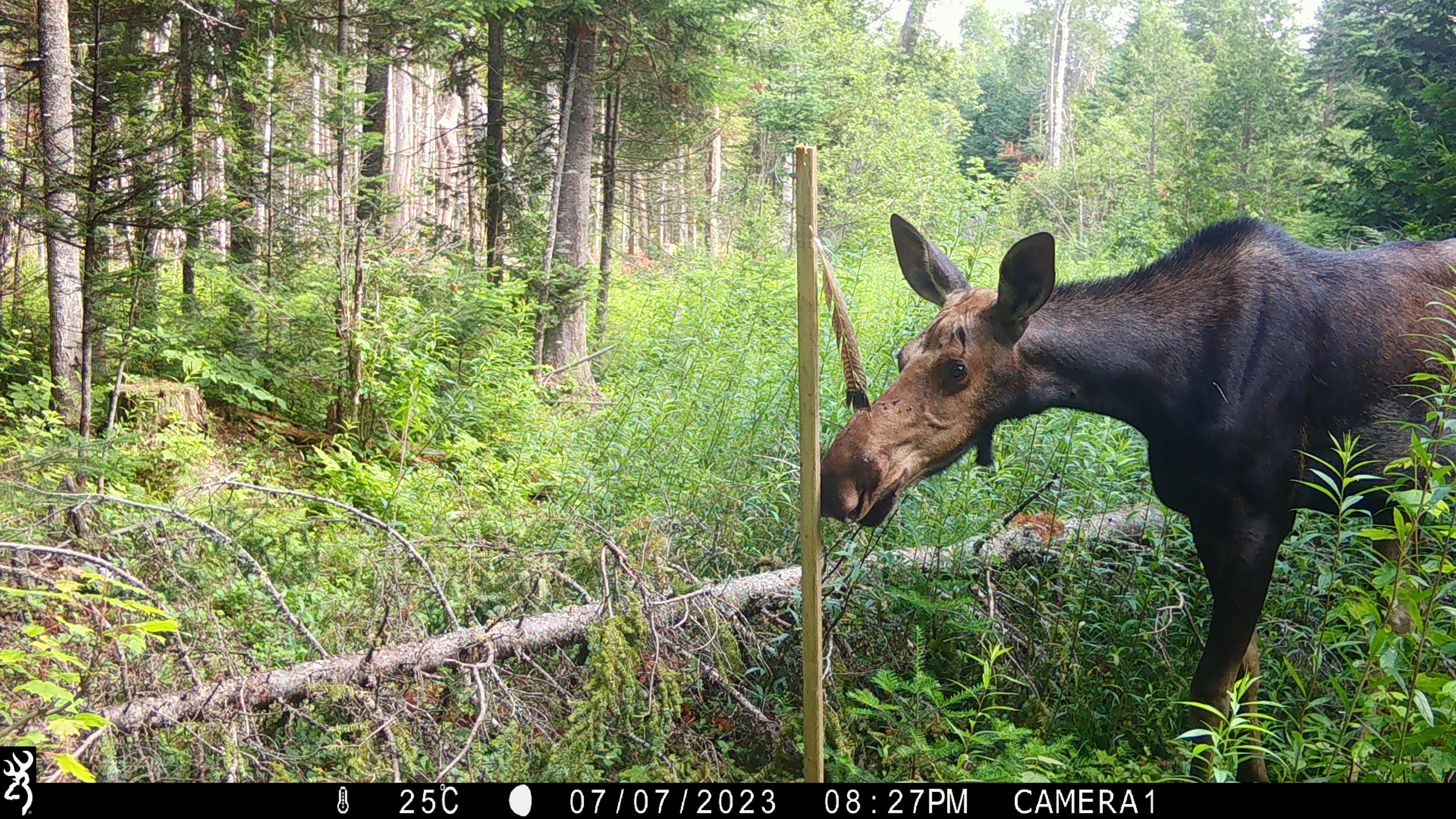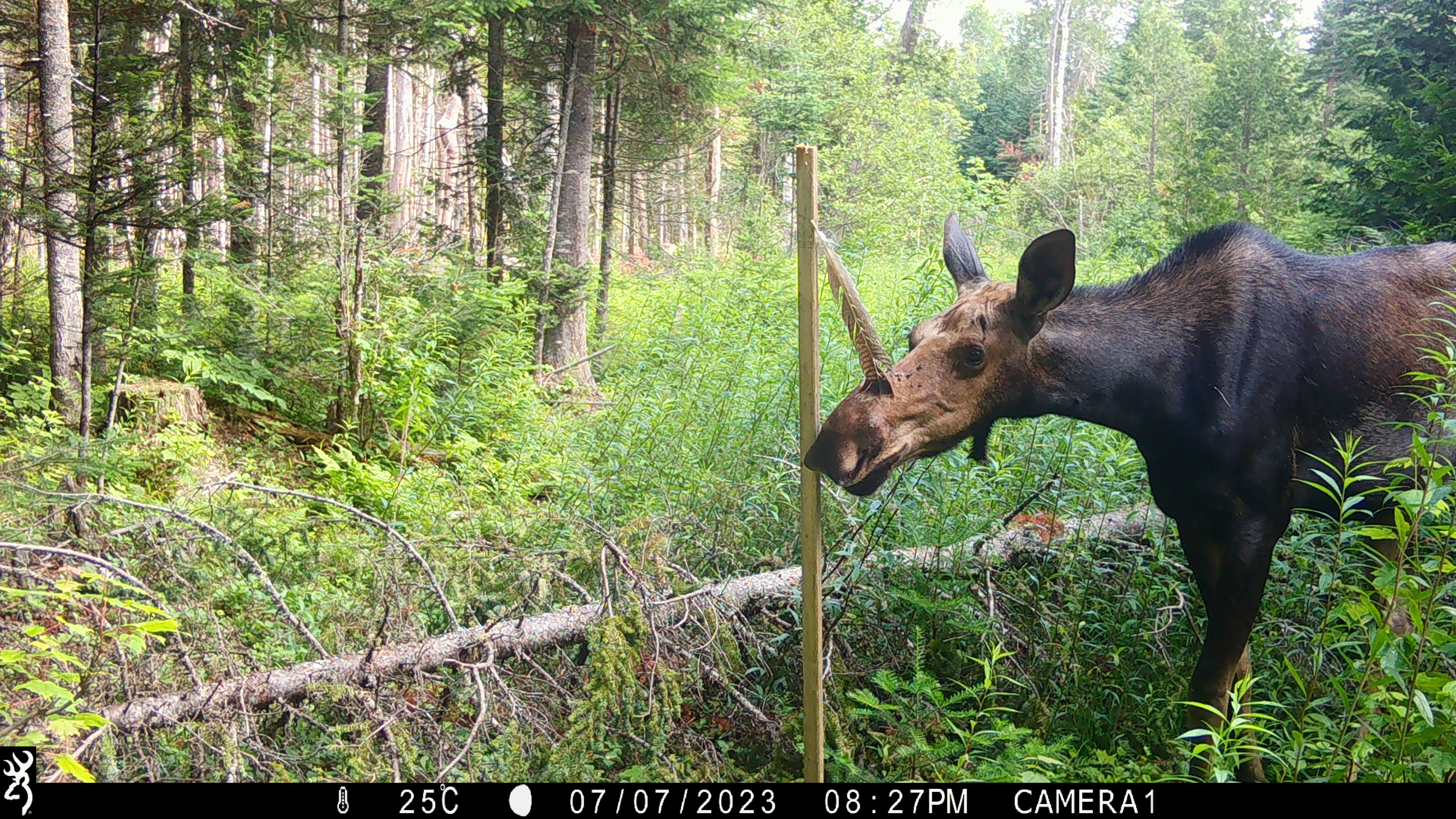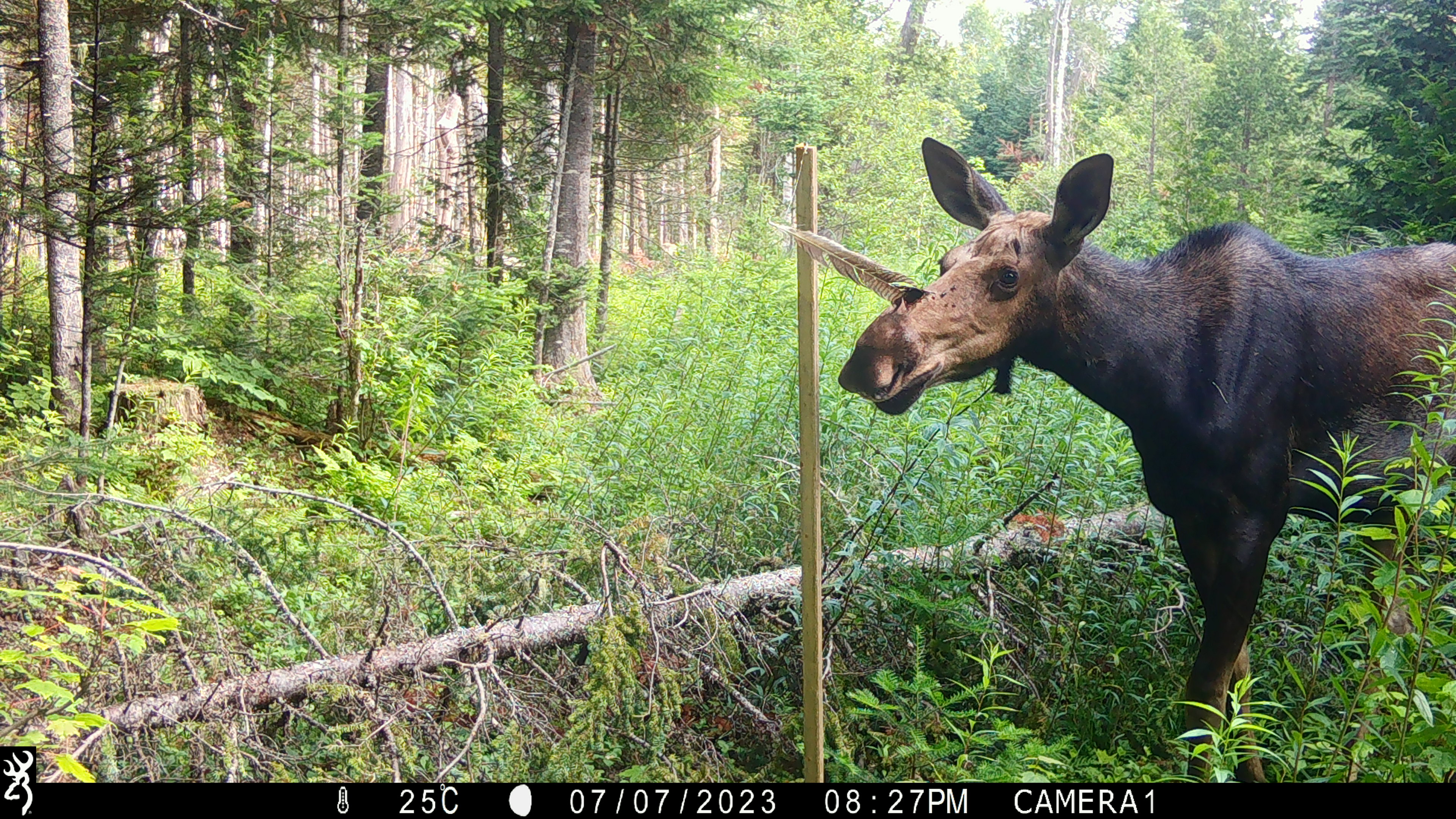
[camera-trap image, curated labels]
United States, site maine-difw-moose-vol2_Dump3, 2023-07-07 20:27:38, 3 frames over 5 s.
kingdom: Animalia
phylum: Chordata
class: Mammalia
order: Artiodactyla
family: Cervidae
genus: Alces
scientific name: Alces alces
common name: moose